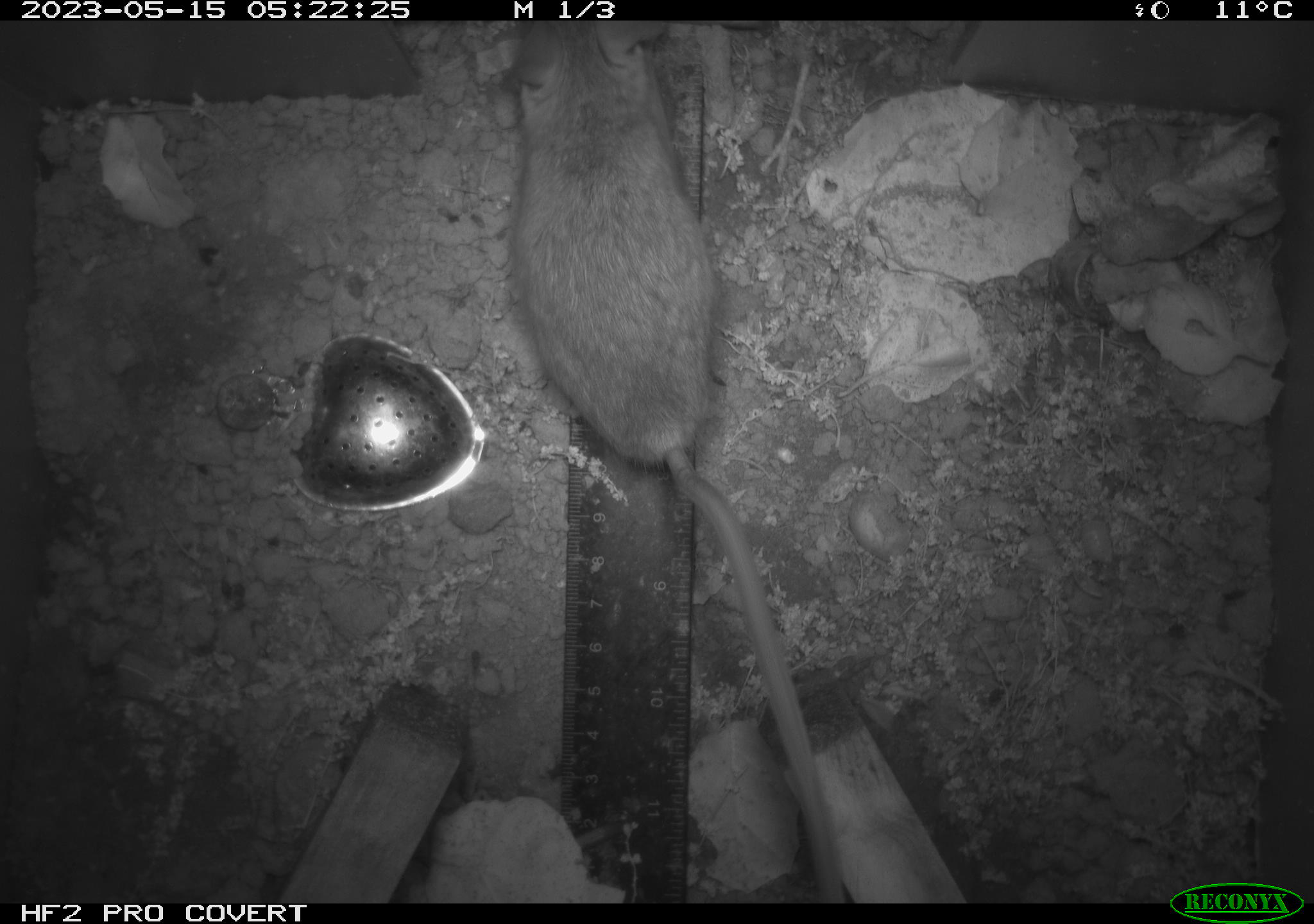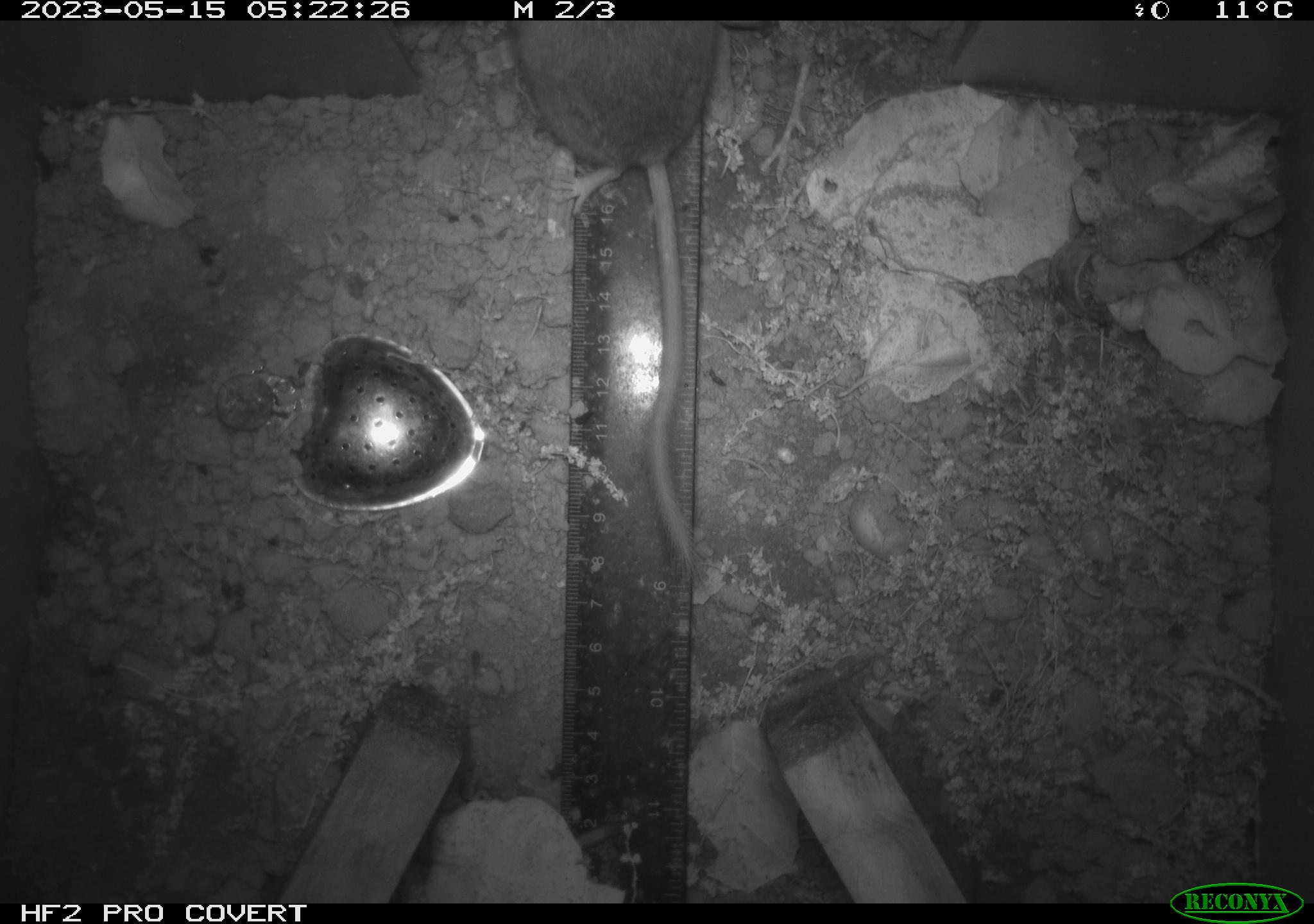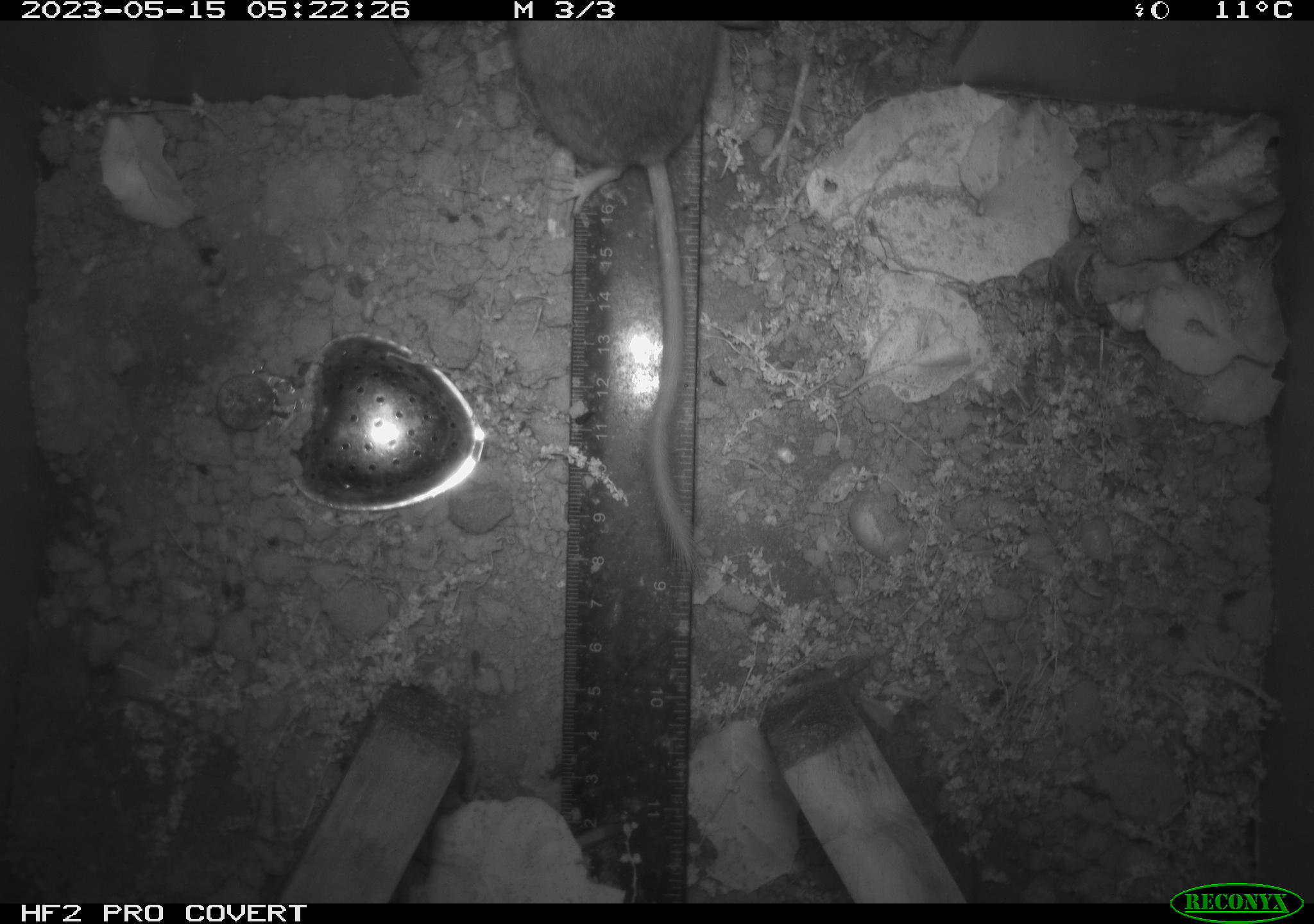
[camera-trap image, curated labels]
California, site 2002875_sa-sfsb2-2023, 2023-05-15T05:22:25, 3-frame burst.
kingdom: Animalia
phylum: Chordata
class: Mammalia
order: Rodentia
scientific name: Rodentia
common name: mouse species